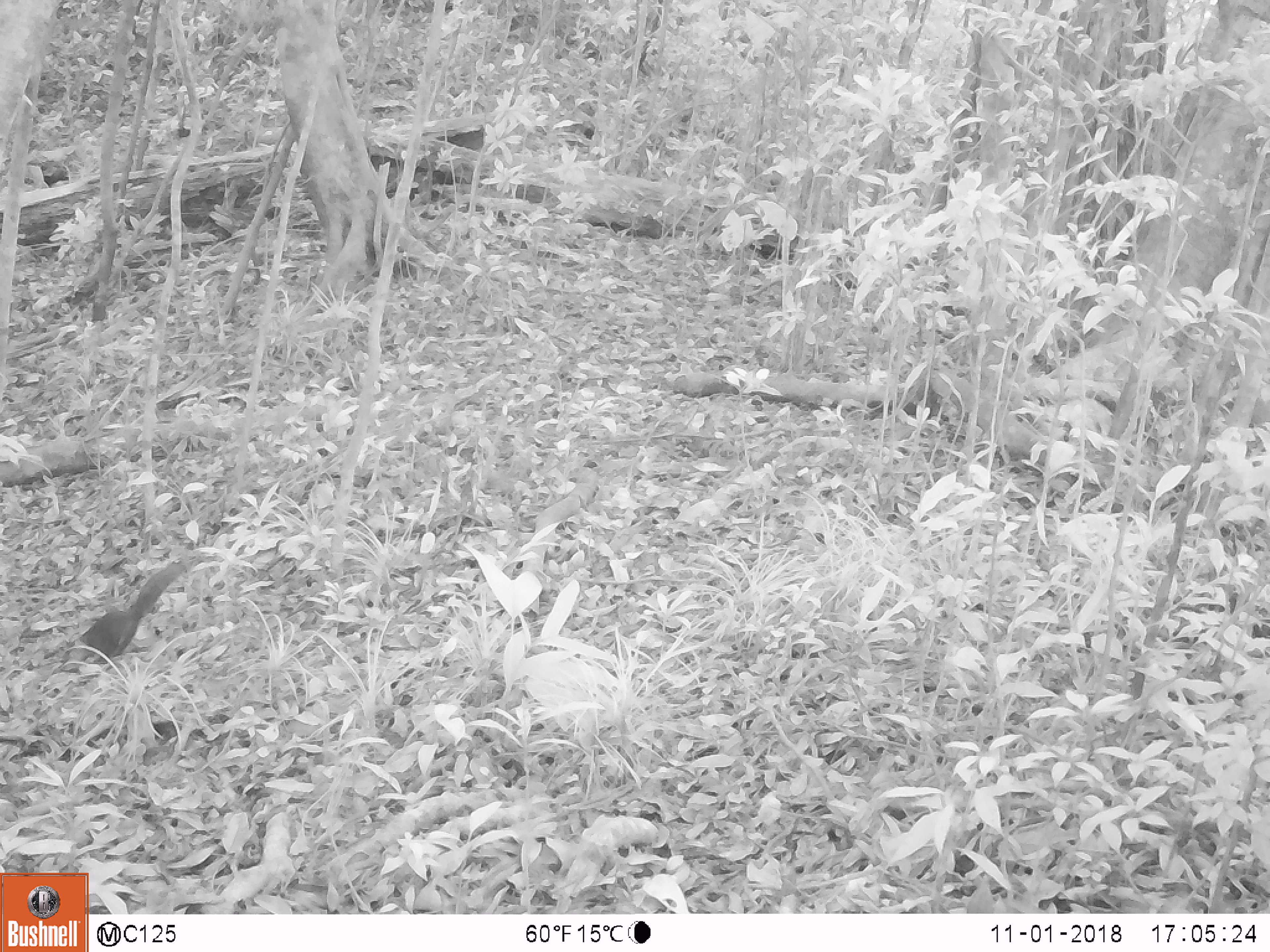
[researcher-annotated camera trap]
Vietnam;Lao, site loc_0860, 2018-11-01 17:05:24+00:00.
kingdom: Animalia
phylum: Chordata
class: Mammalia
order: Rodentia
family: Sciuridae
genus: Dremomys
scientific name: Dremomys rufigenis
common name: red-cheeked squirrel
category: red cheeked squirrel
Red cheeked squirrel (red-cheeked squirrel) (Dremomys rufigenis). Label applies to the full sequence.